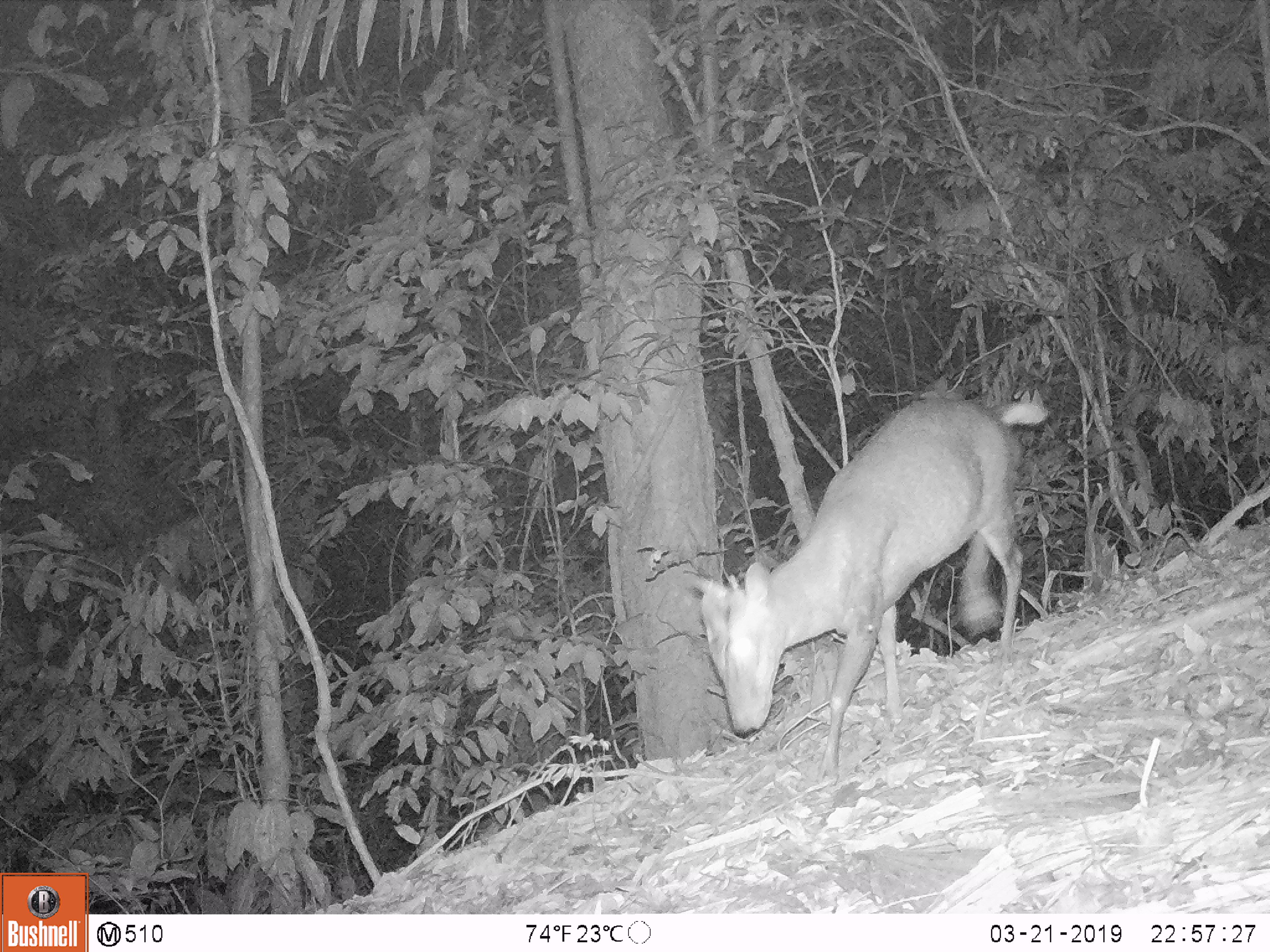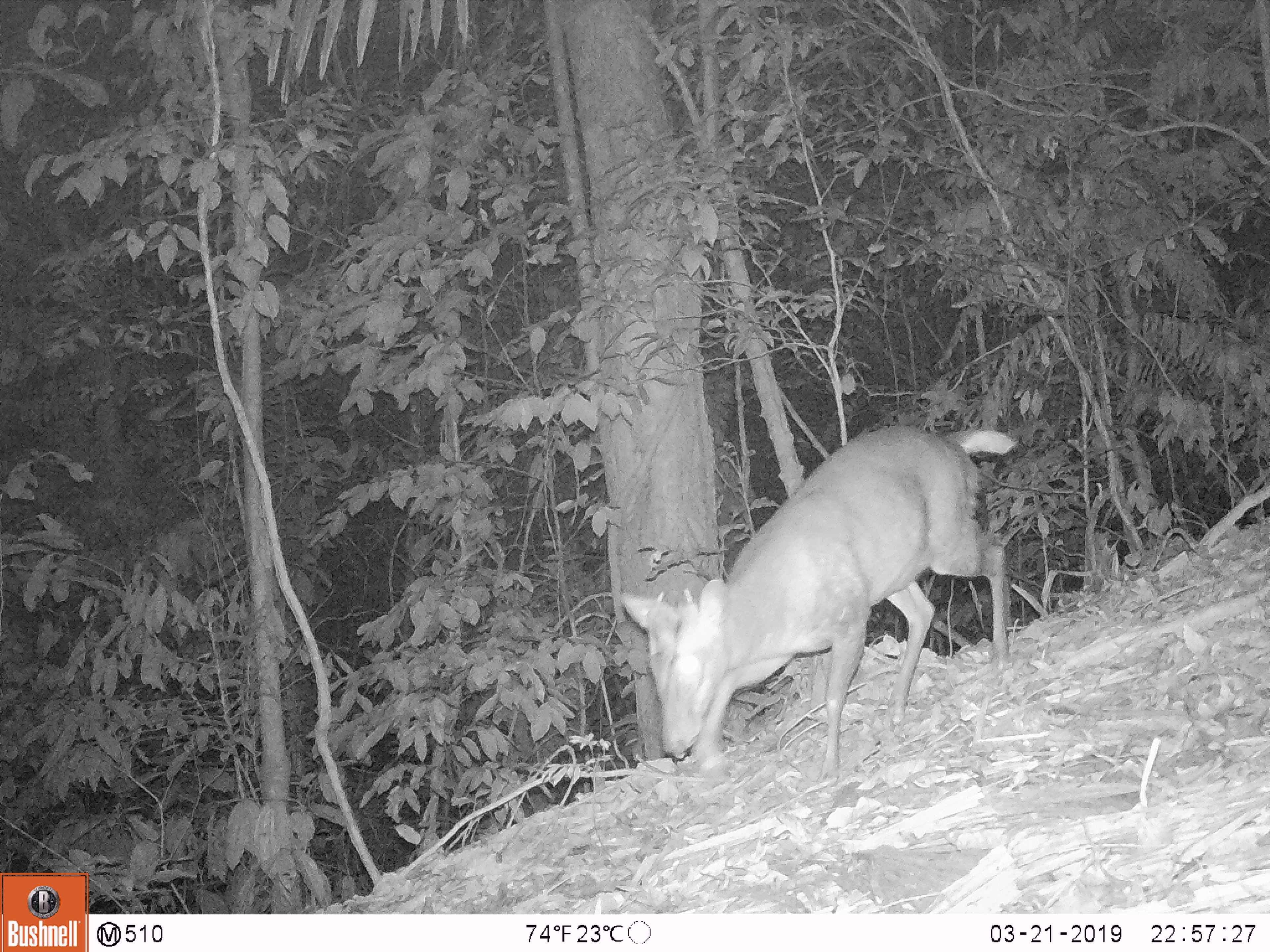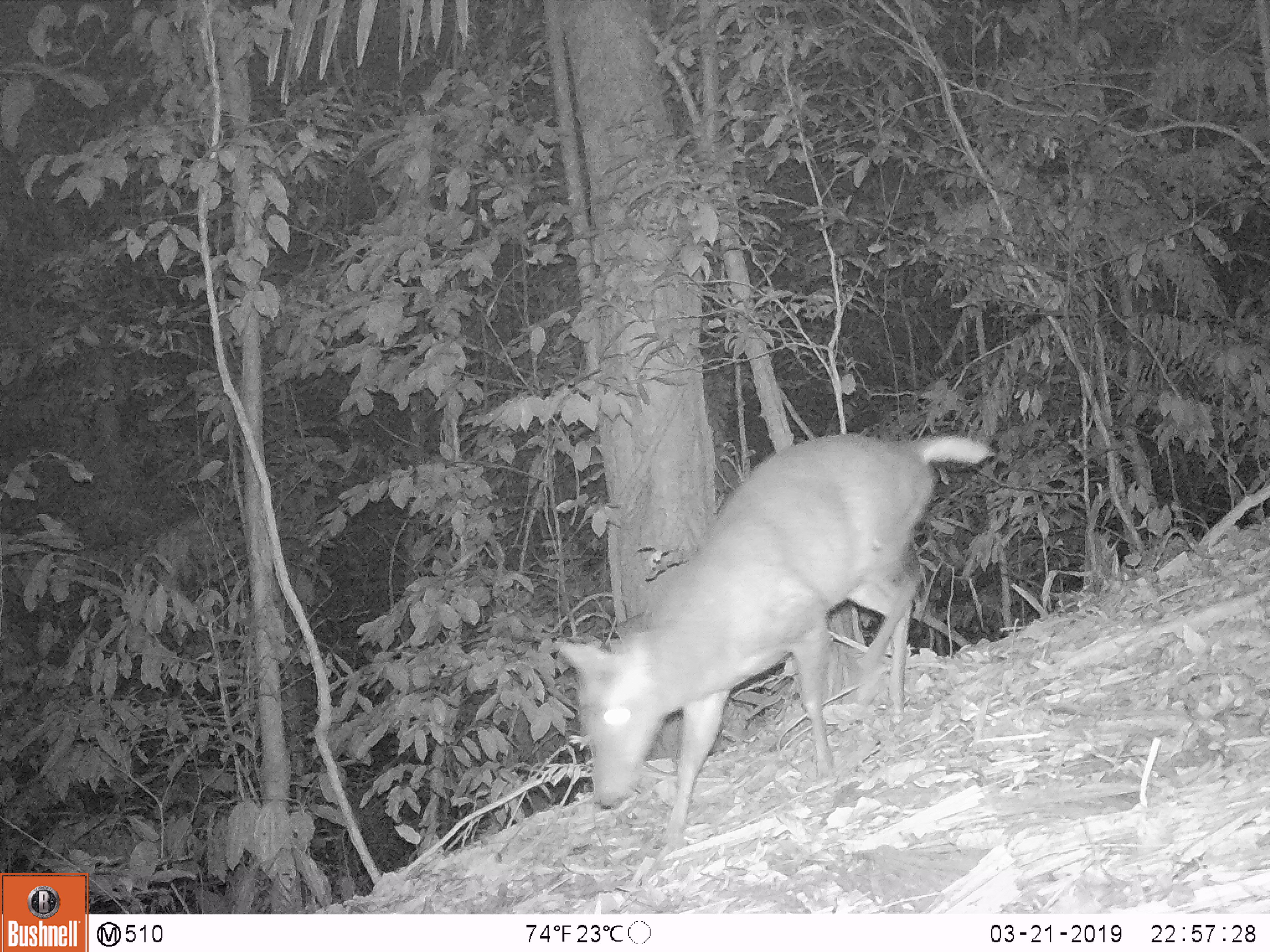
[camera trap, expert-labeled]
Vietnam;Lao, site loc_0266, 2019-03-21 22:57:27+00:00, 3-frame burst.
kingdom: Animalia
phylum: Chordata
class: Mammalia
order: Artiodactyla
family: Cervidae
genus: Muntiacus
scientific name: Muntiacus rooseveltorum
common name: roosevelt's muntjac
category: roosevelts muntjac group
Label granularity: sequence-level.